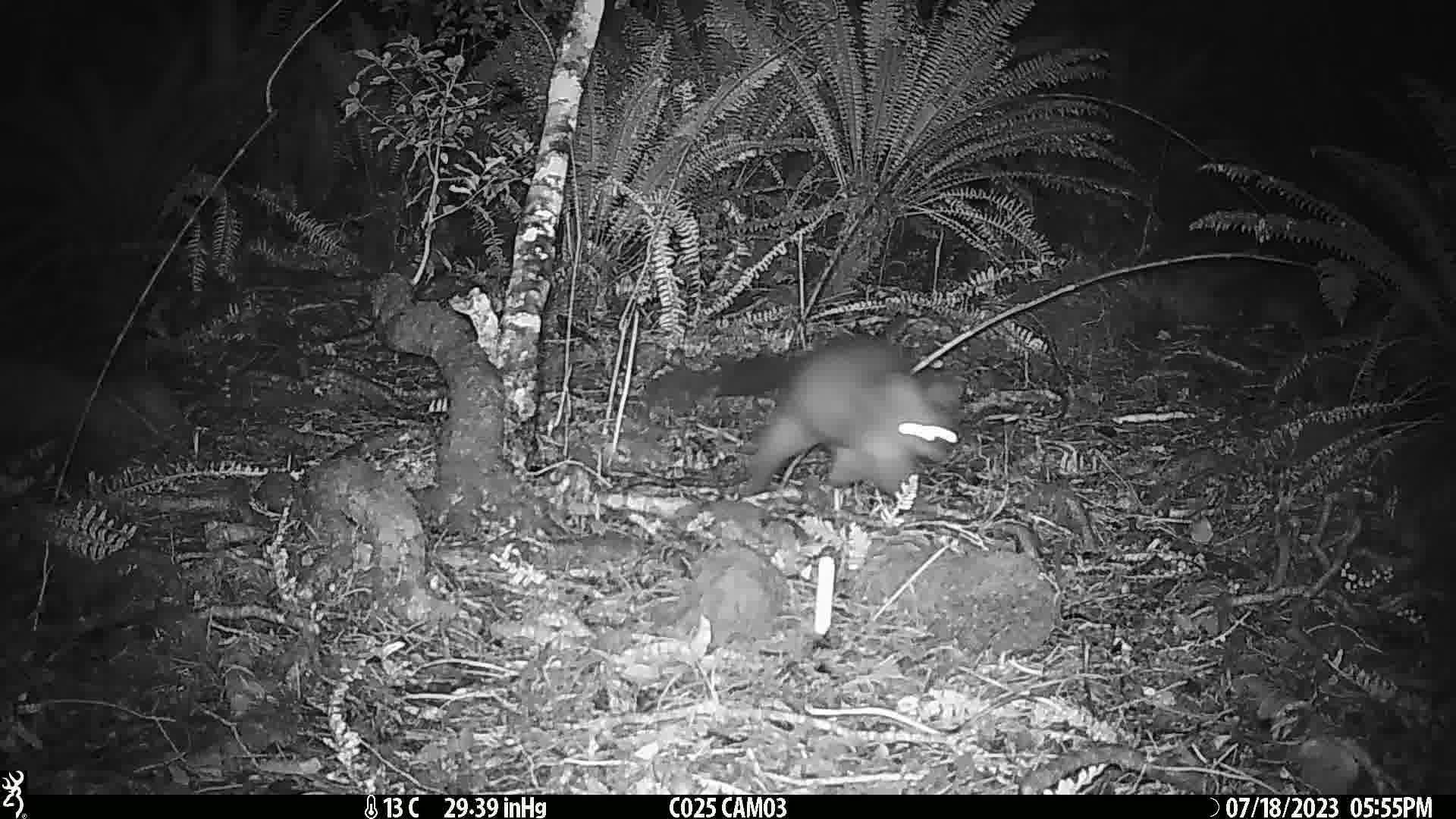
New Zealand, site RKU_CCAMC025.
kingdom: Animalia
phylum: Chordata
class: Mammalia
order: Diprotodontia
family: Phalangeridae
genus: Trichosurus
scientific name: Trichosurus vulpecula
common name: common brushtail possum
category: possum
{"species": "possum (common brushtail possum) (Trichosurus vulpecula)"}